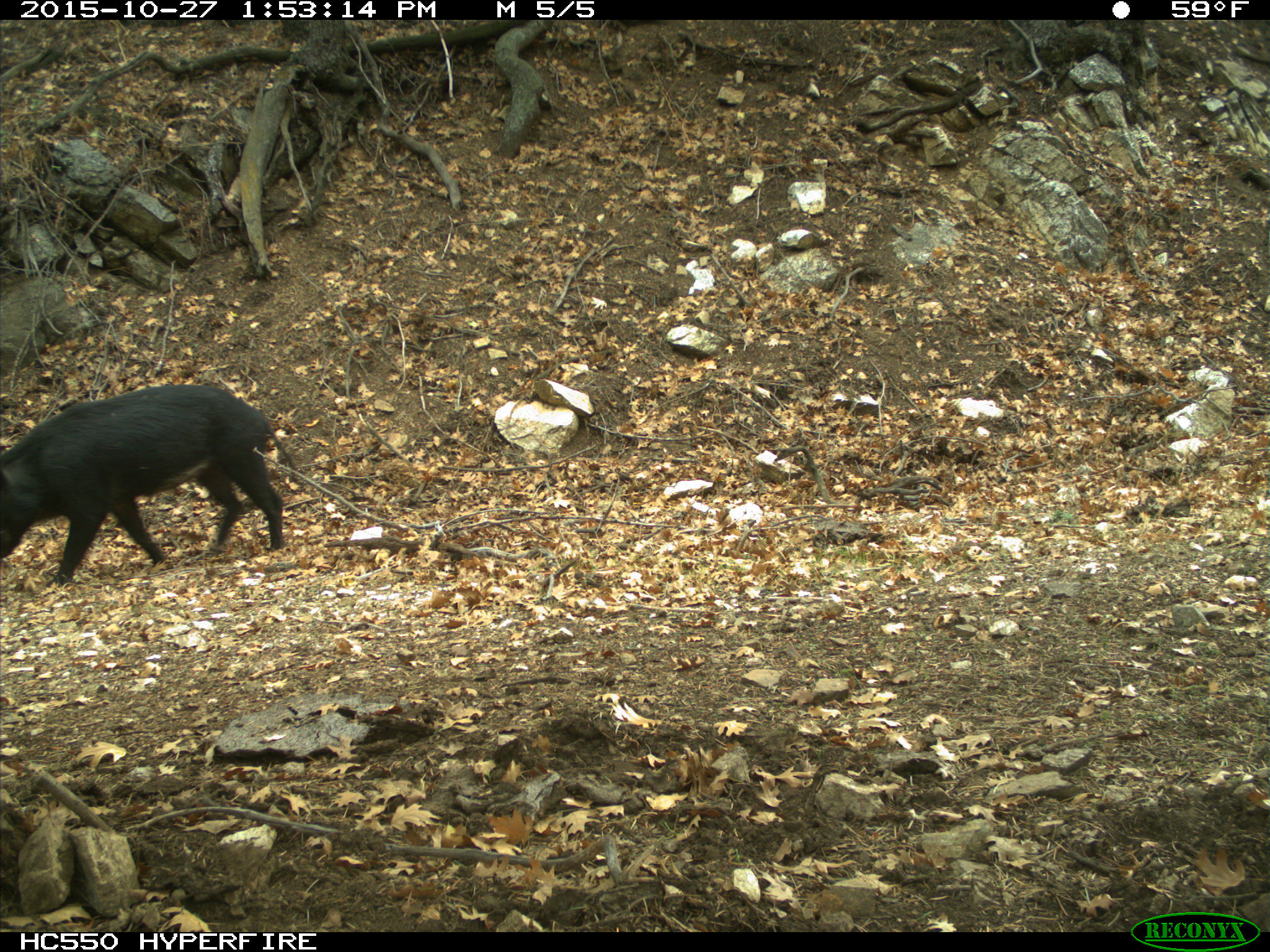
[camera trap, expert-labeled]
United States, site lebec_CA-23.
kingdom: Animalia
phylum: Chordata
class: Mammalia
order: Artiodactyla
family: Suidae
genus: Sus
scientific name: Sus scrofa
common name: wild boar